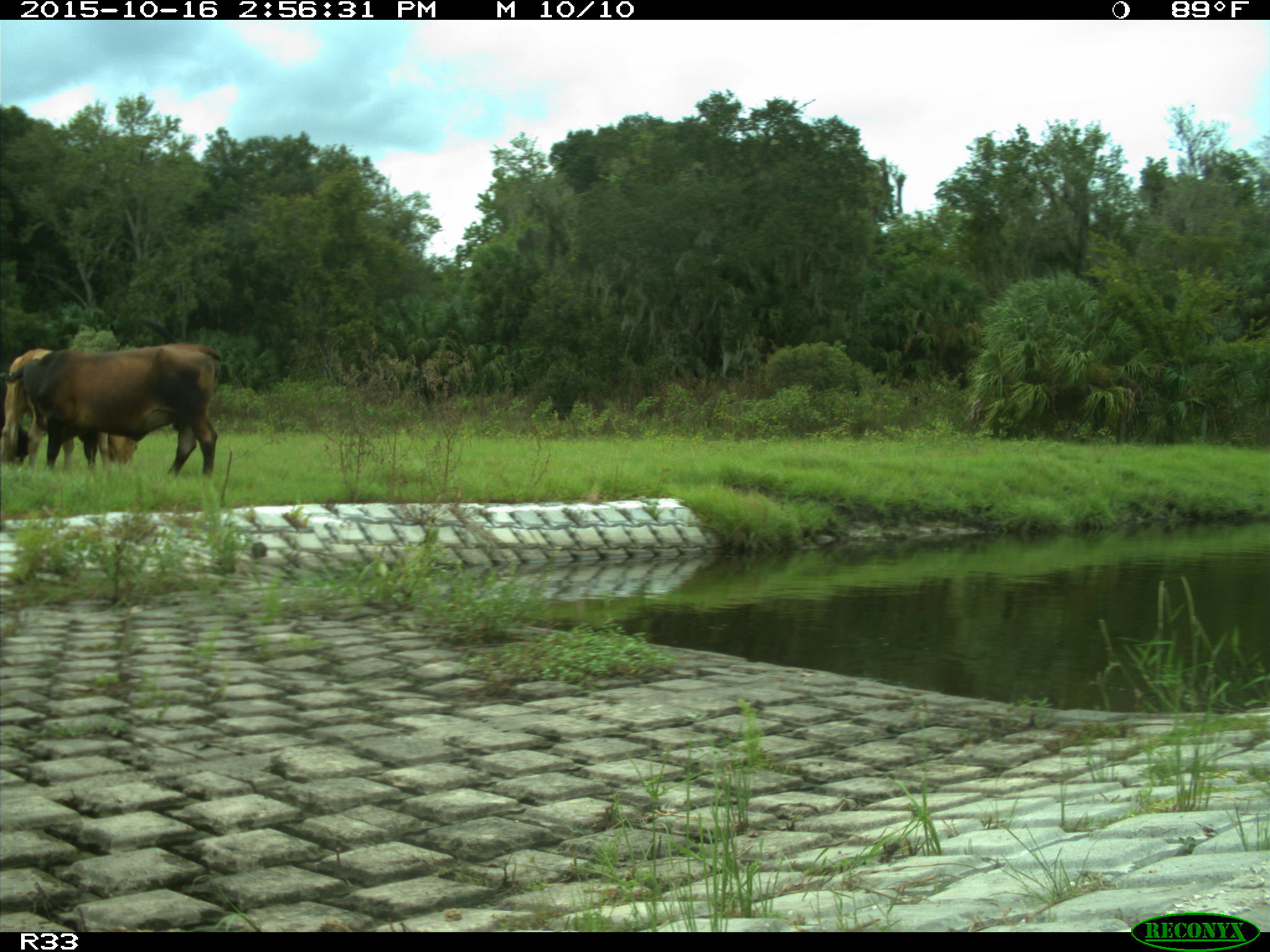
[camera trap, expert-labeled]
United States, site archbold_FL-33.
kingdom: Animalia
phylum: Chordata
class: Mammalia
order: Artiodactyla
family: Bovidae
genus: Bos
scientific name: Bos taurus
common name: domestic cow